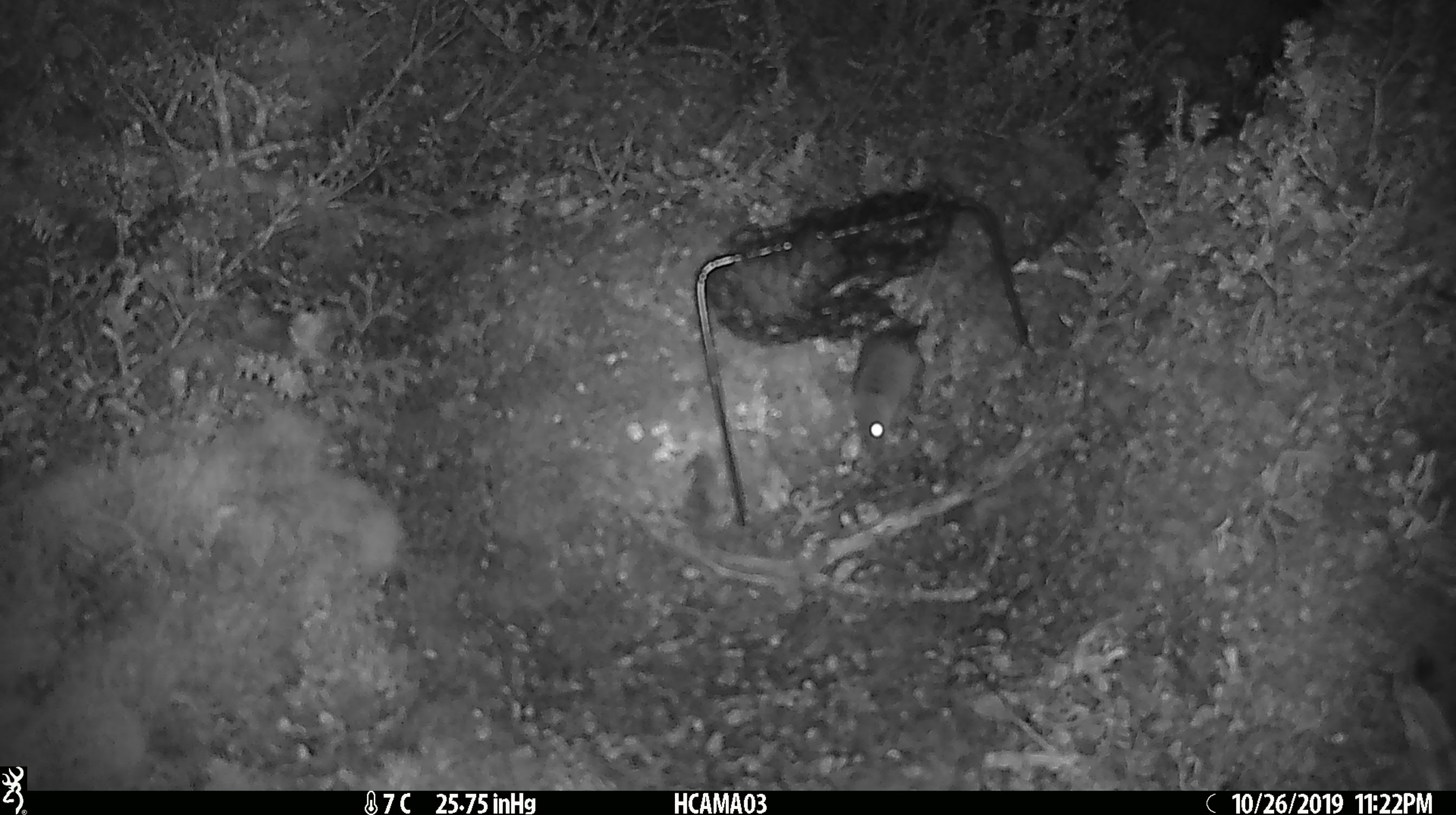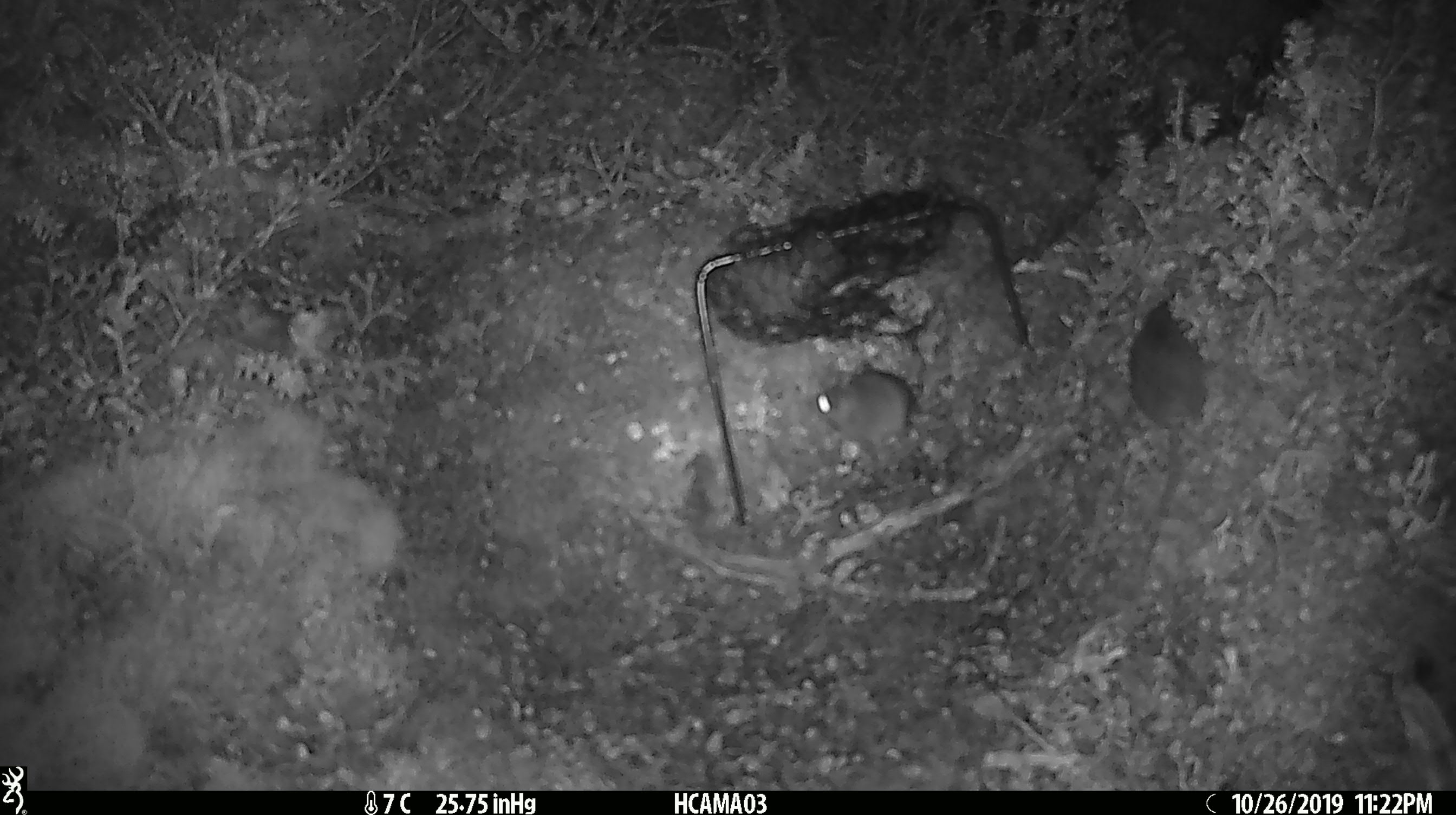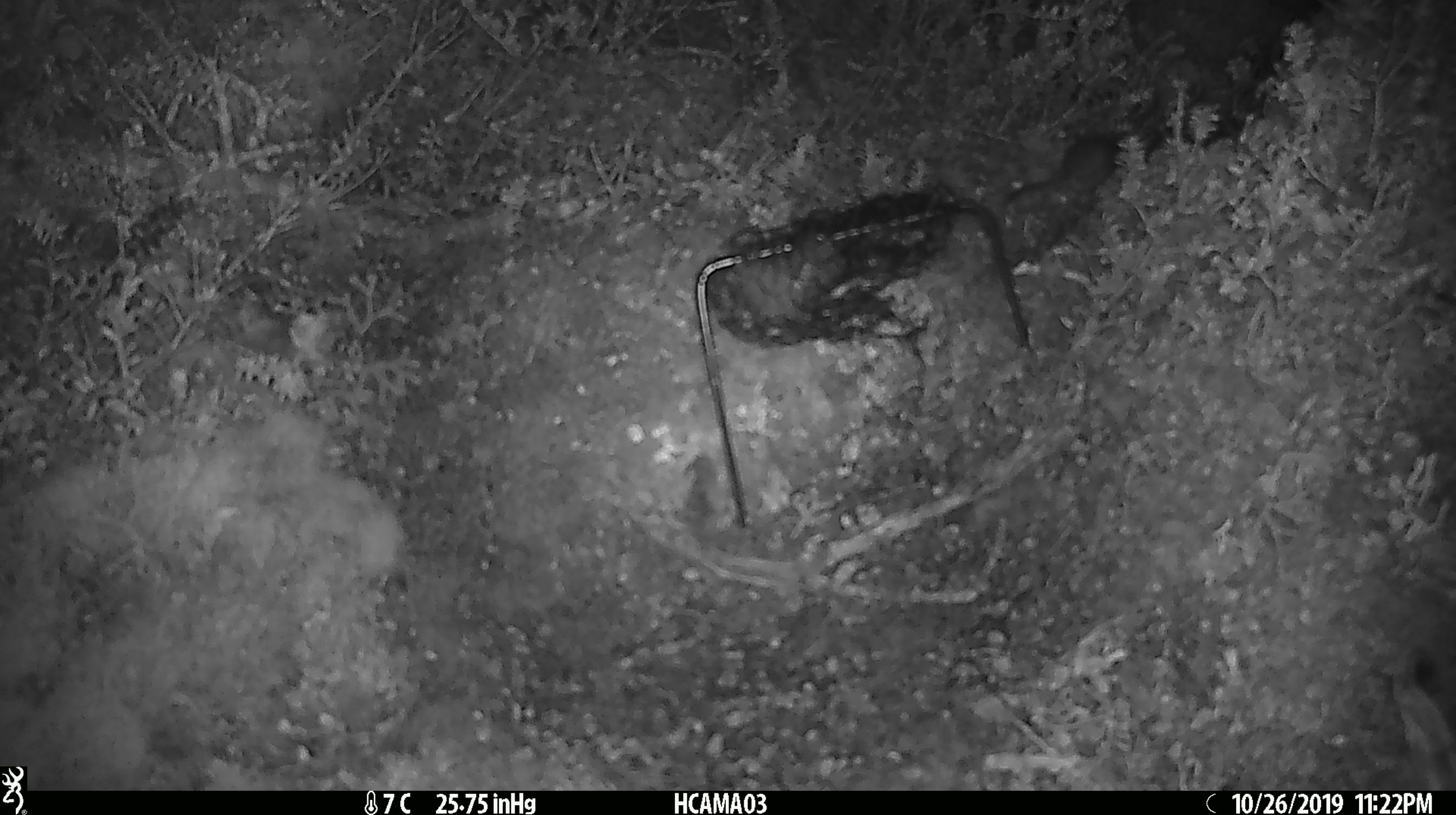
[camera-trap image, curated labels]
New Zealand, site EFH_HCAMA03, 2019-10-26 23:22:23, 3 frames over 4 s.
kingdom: Animalia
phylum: Chordata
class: Mammalia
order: Rodentia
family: Muridae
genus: Mus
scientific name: Mus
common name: mouse